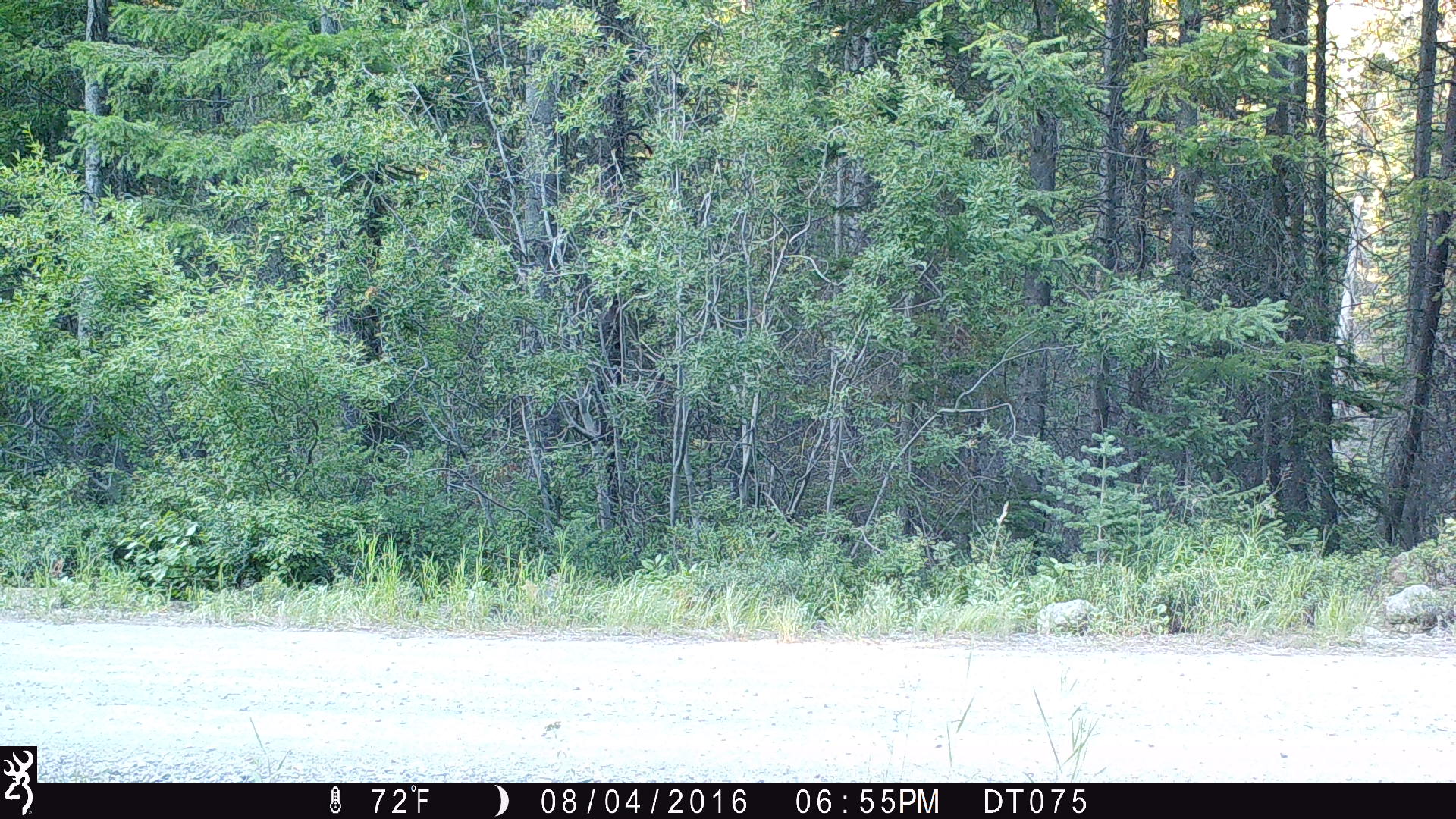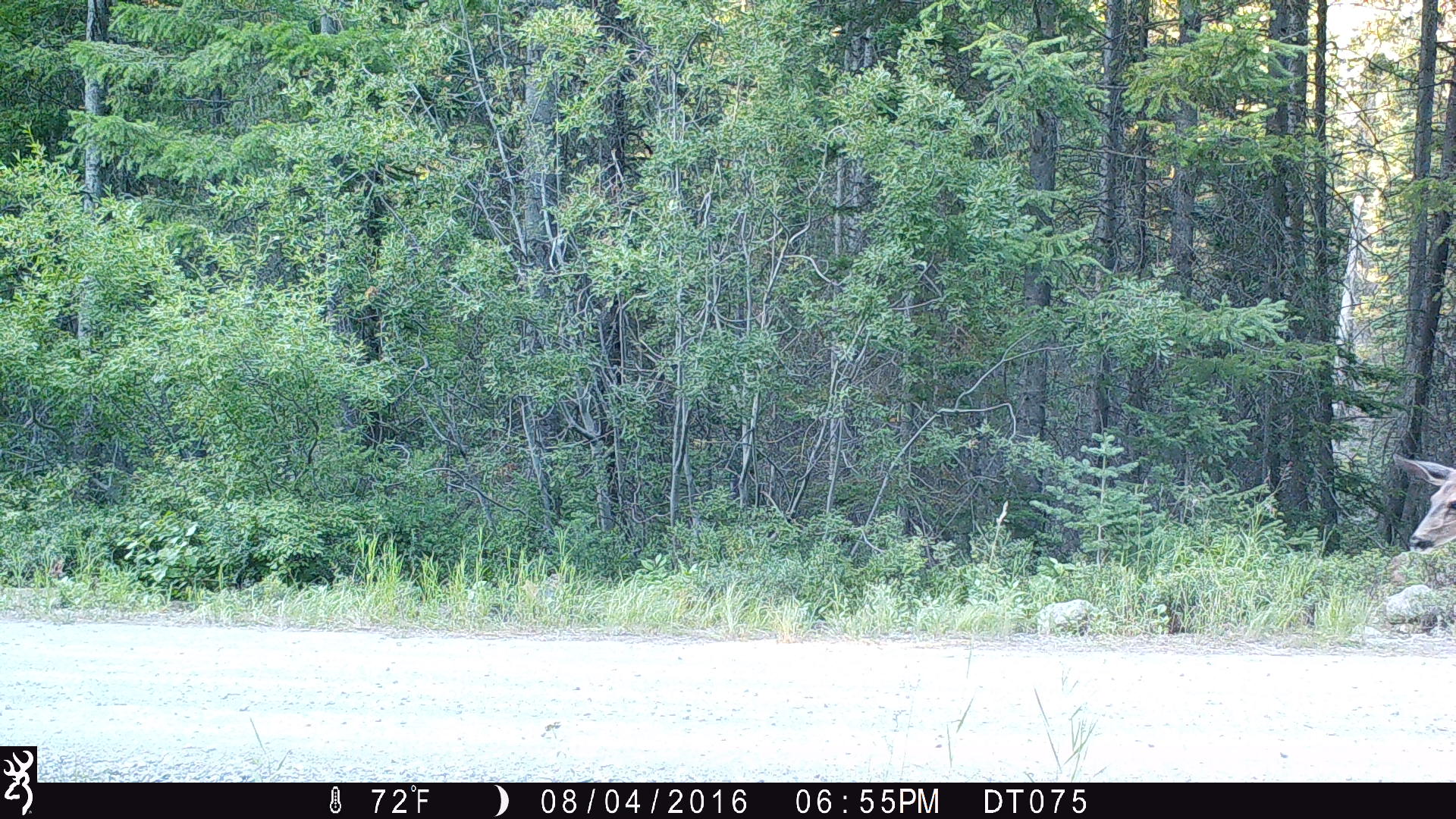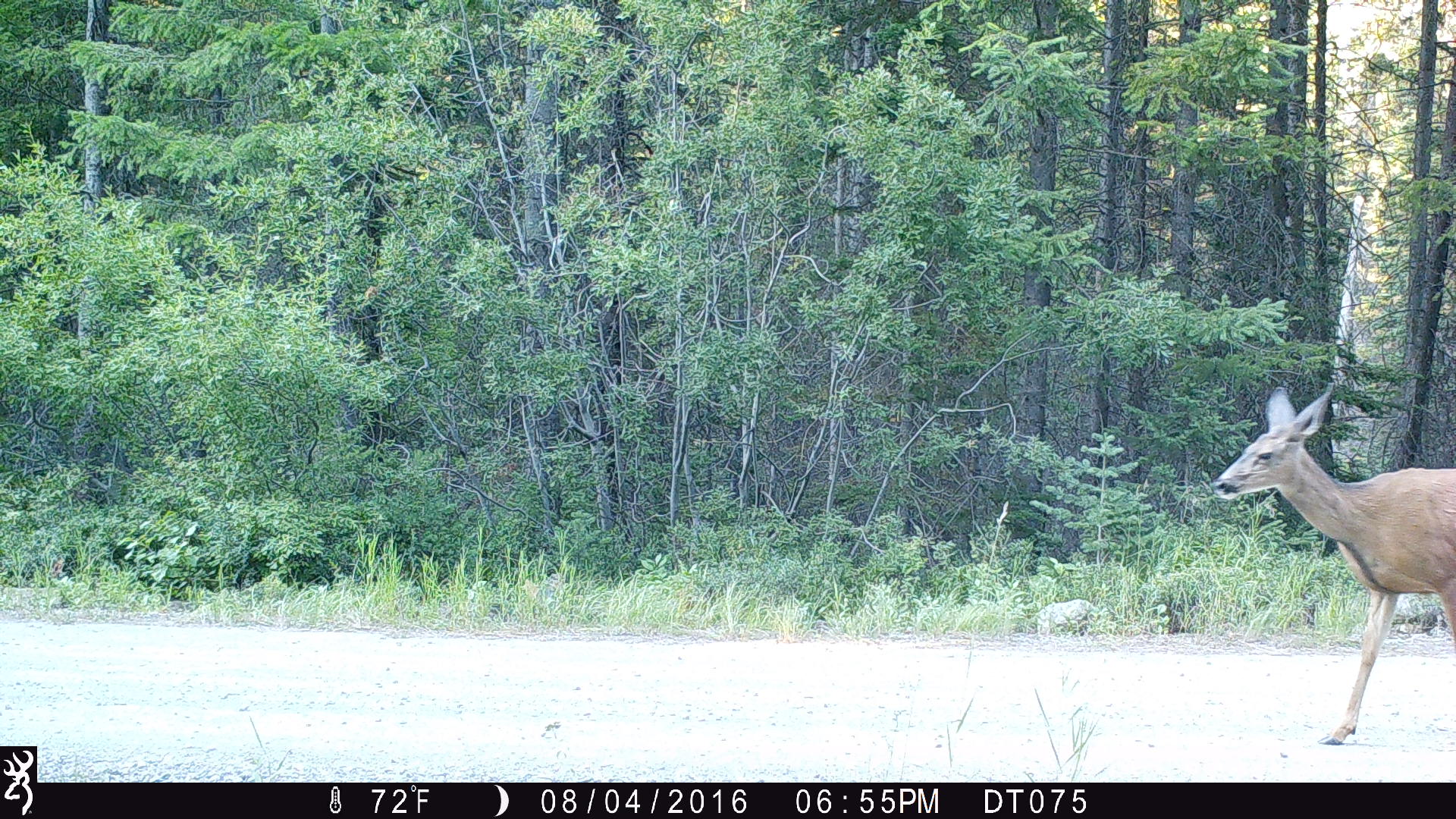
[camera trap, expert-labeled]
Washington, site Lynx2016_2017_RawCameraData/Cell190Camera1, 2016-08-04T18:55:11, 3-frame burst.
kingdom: Animalia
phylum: Chordata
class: Mammalia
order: Artiodactyla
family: Cervidae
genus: Odocoileus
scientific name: Odocoileus hemionus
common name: mule deer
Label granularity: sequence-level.